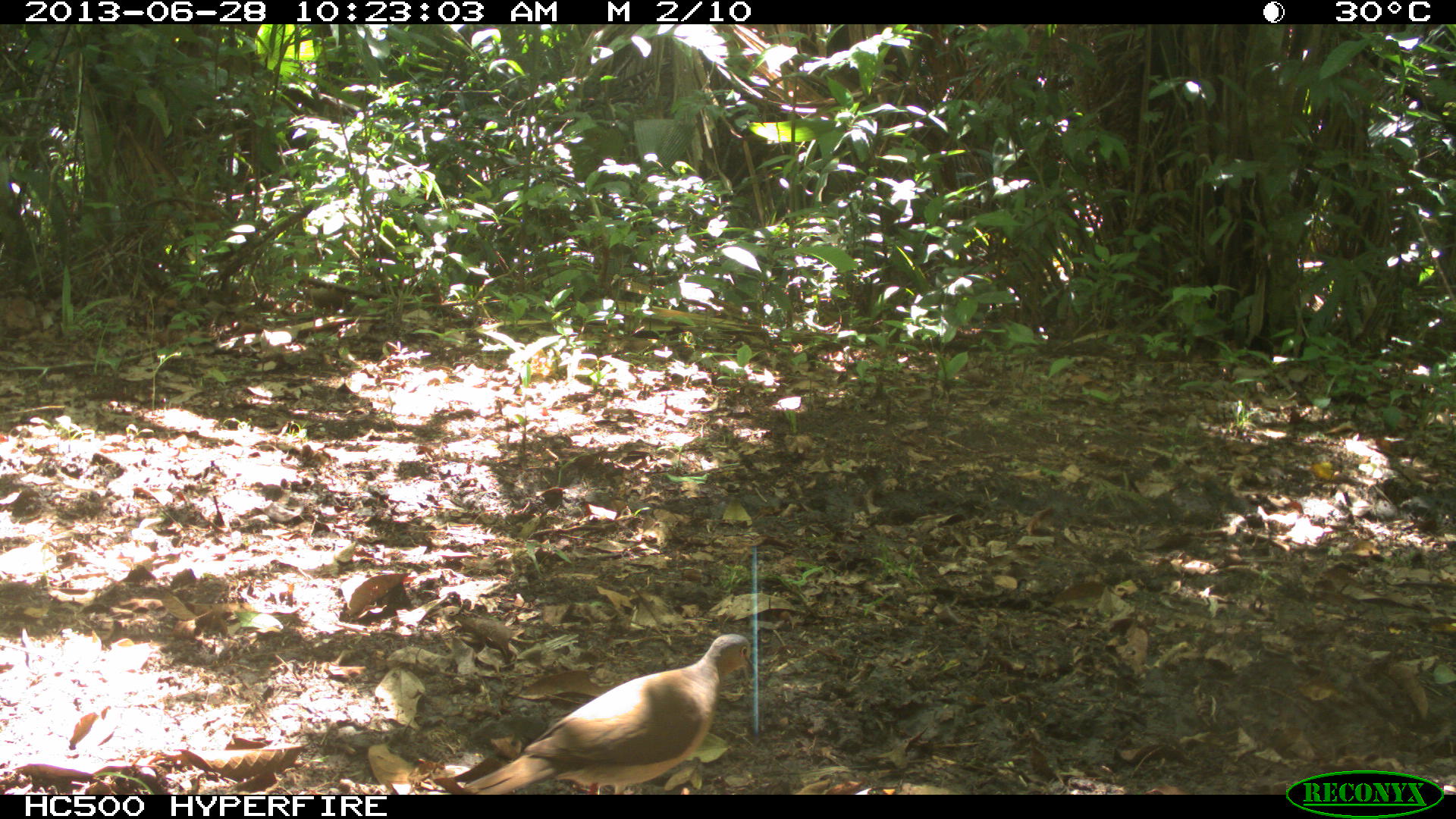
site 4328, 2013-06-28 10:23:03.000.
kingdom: Animalia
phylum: Chordata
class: Aves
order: Columbiformes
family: Columbidae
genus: Leptotila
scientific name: Leptotila plumbeiceps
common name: gray-headed dove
Leptotila plumbeiceps (gray-headed dove), count 1.